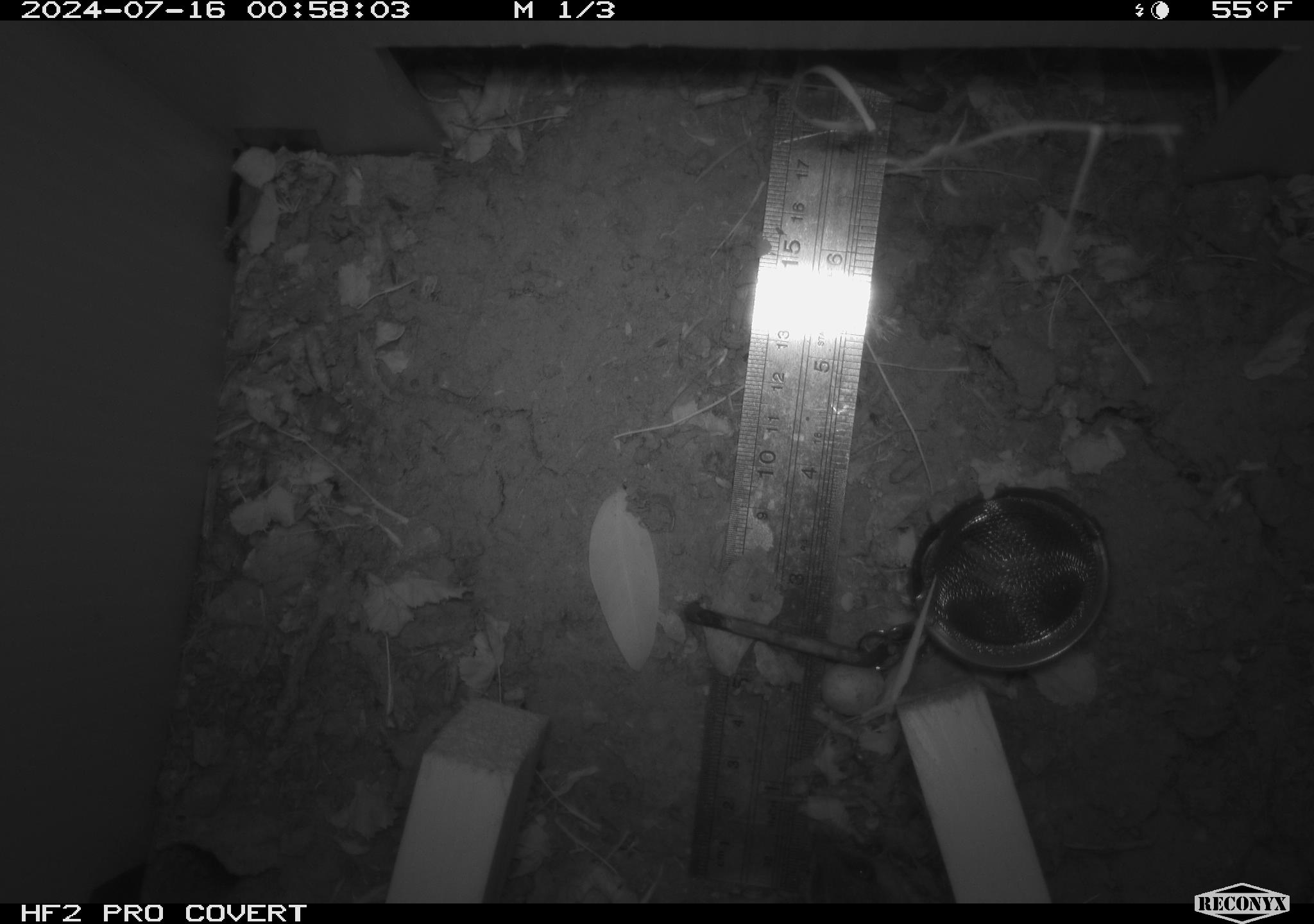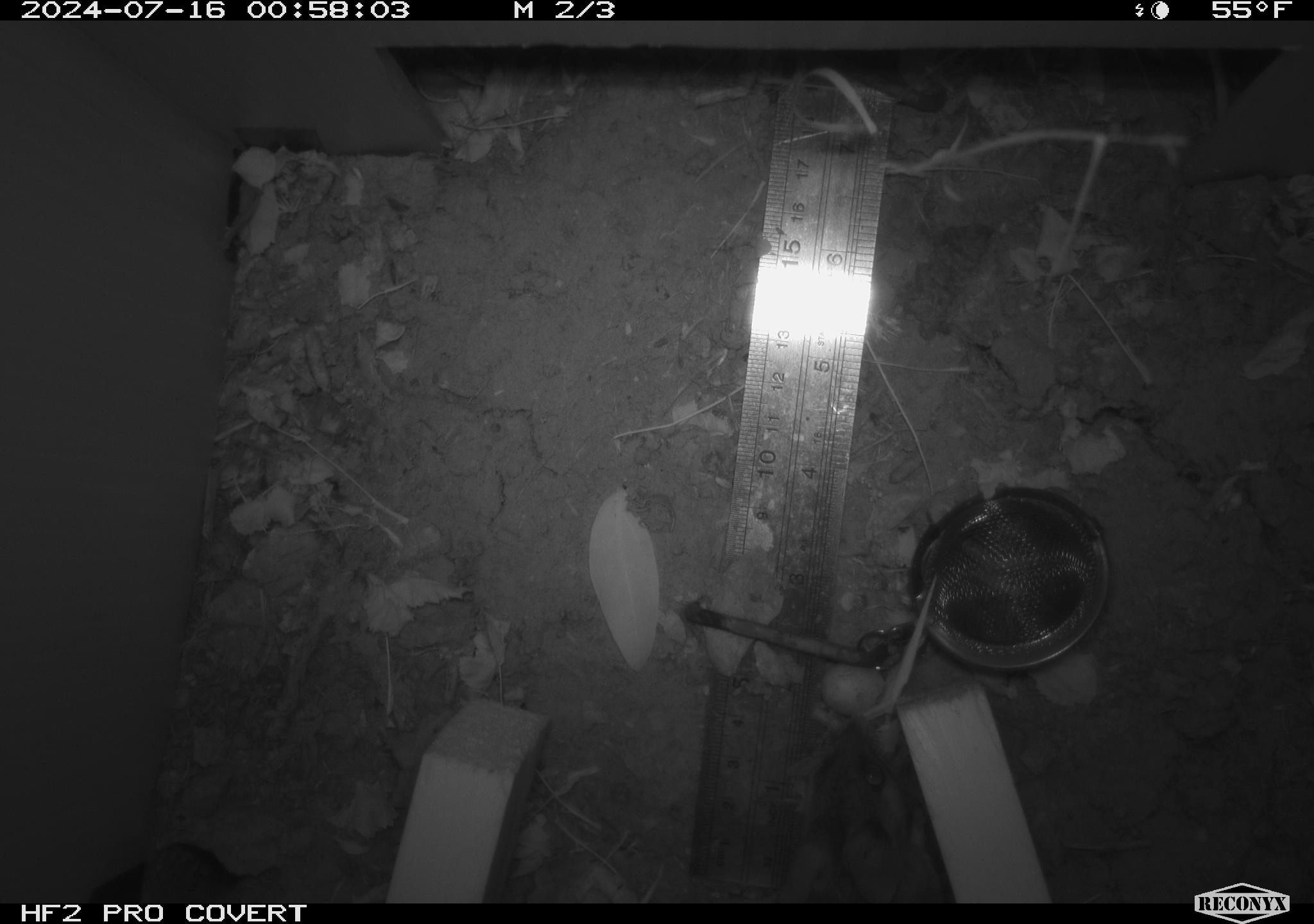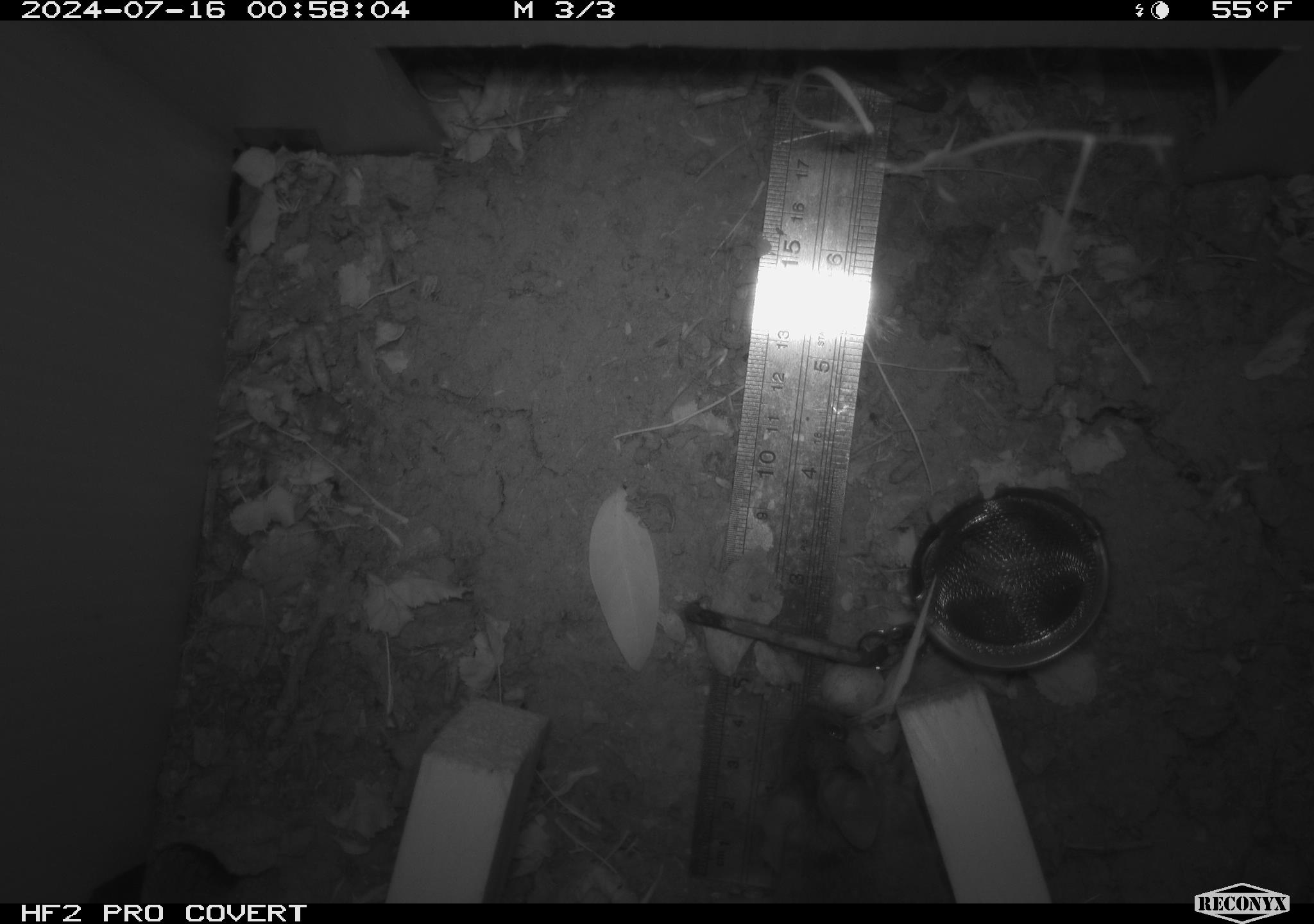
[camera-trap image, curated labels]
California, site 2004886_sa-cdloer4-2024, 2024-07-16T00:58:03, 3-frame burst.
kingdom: Animalia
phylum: Chordata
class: Mammalia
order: Rodentia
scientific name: Rodentia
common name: rodent